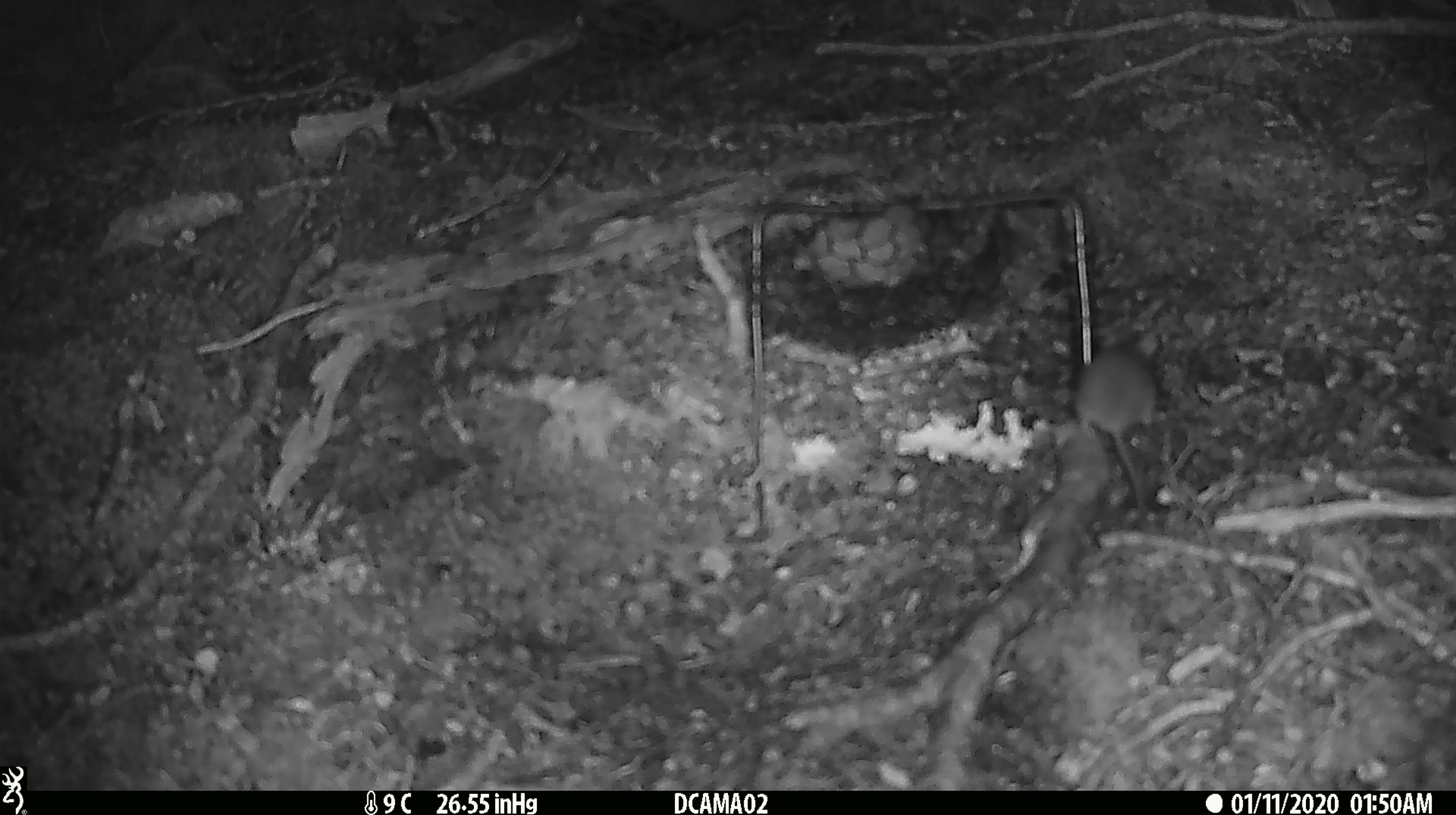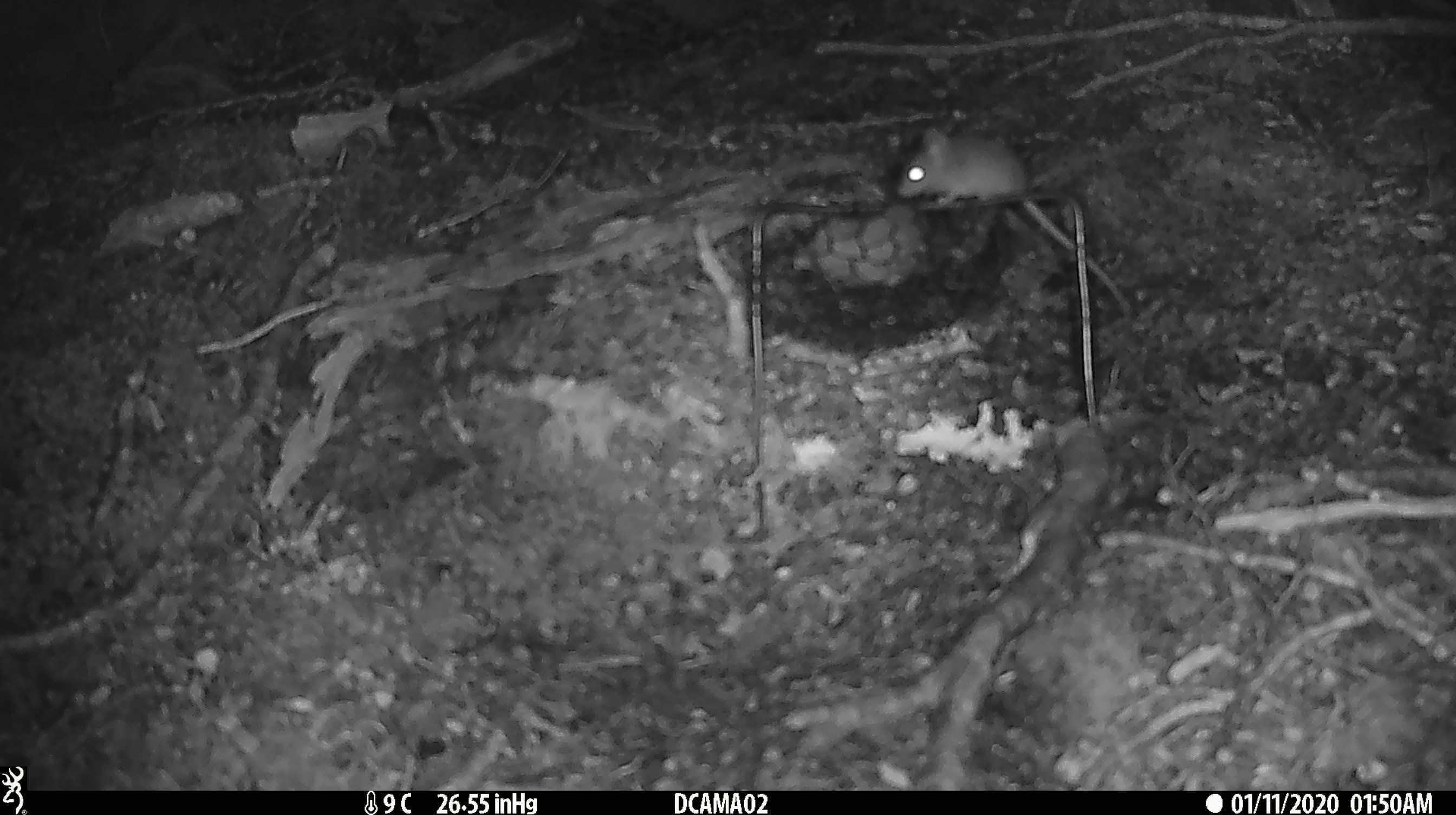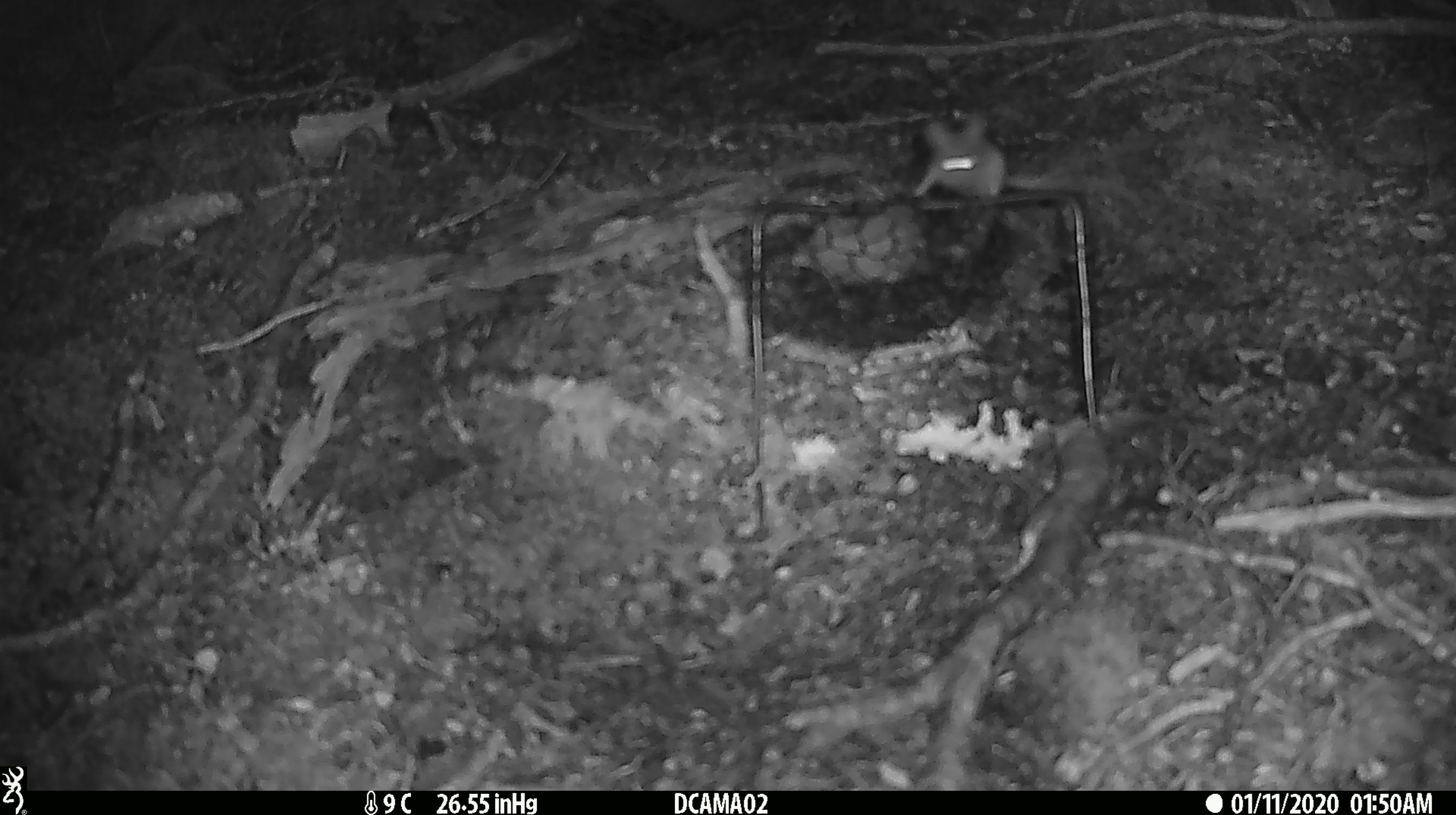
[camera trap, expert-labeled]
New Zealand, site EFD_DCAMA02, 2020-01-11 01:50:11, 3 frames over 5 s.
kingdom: Animalia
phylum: Chordata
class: Mammalia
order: Rodentia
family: Muridae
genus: Mus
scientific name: Mus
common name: mouse